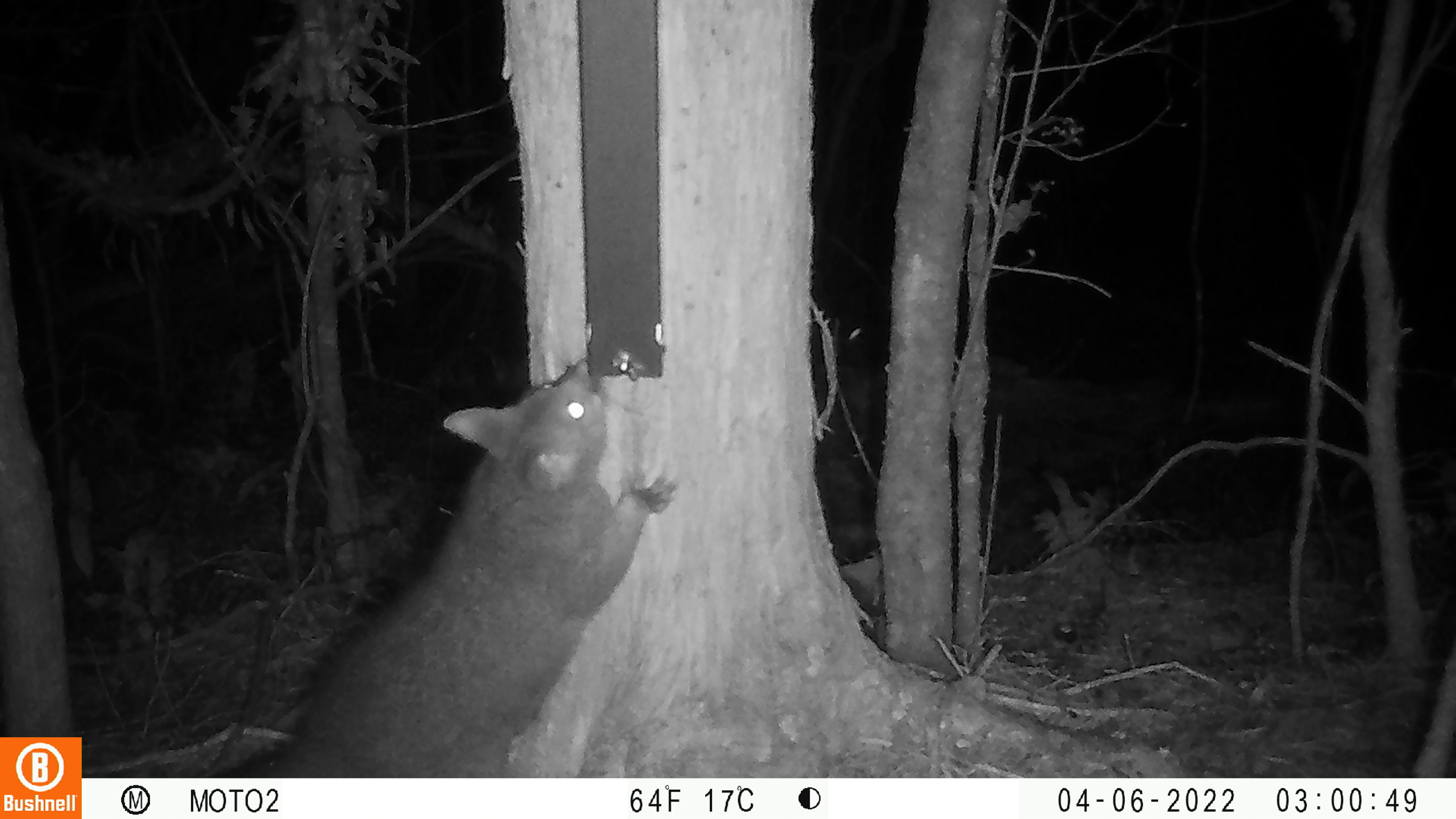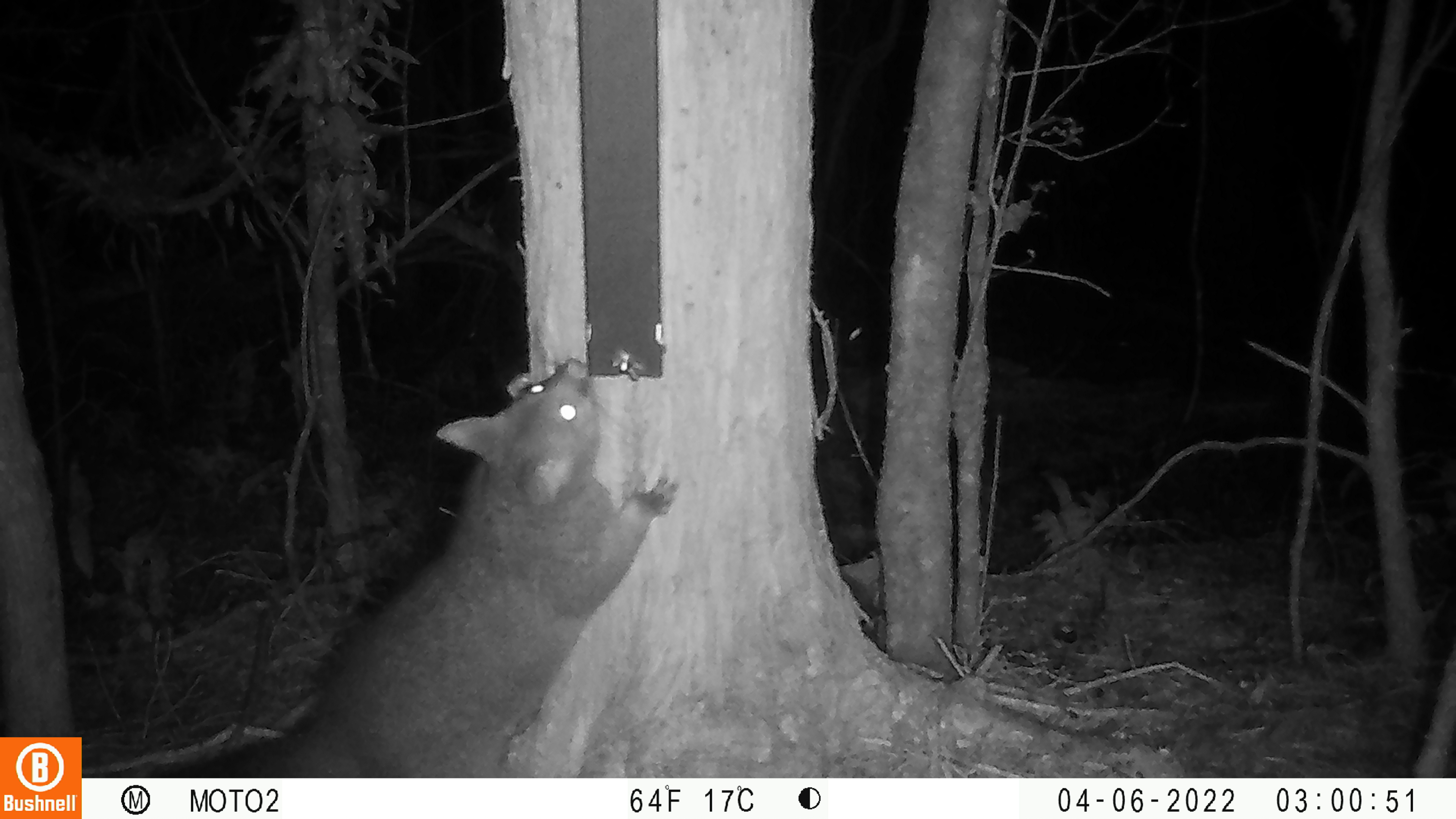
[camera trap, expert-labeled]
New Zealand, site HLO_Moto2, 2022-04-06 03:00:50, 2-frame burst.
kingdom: Animalia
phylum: Chordata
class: Mammalia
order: Diprotodontia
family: Phalangeridae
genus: Trichosurus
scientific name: Trichosurus vulpecula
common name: common brushtail possum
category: possum